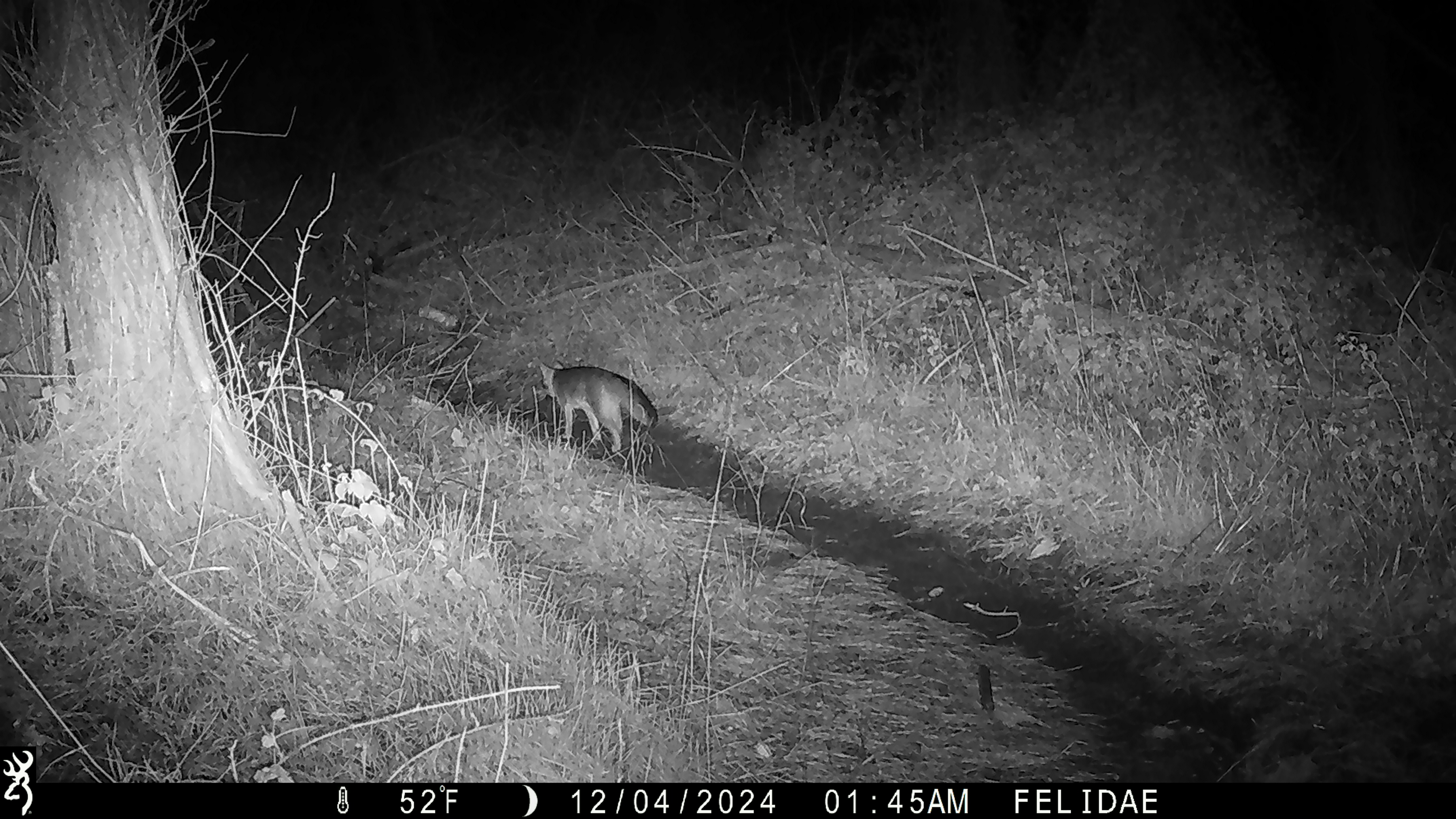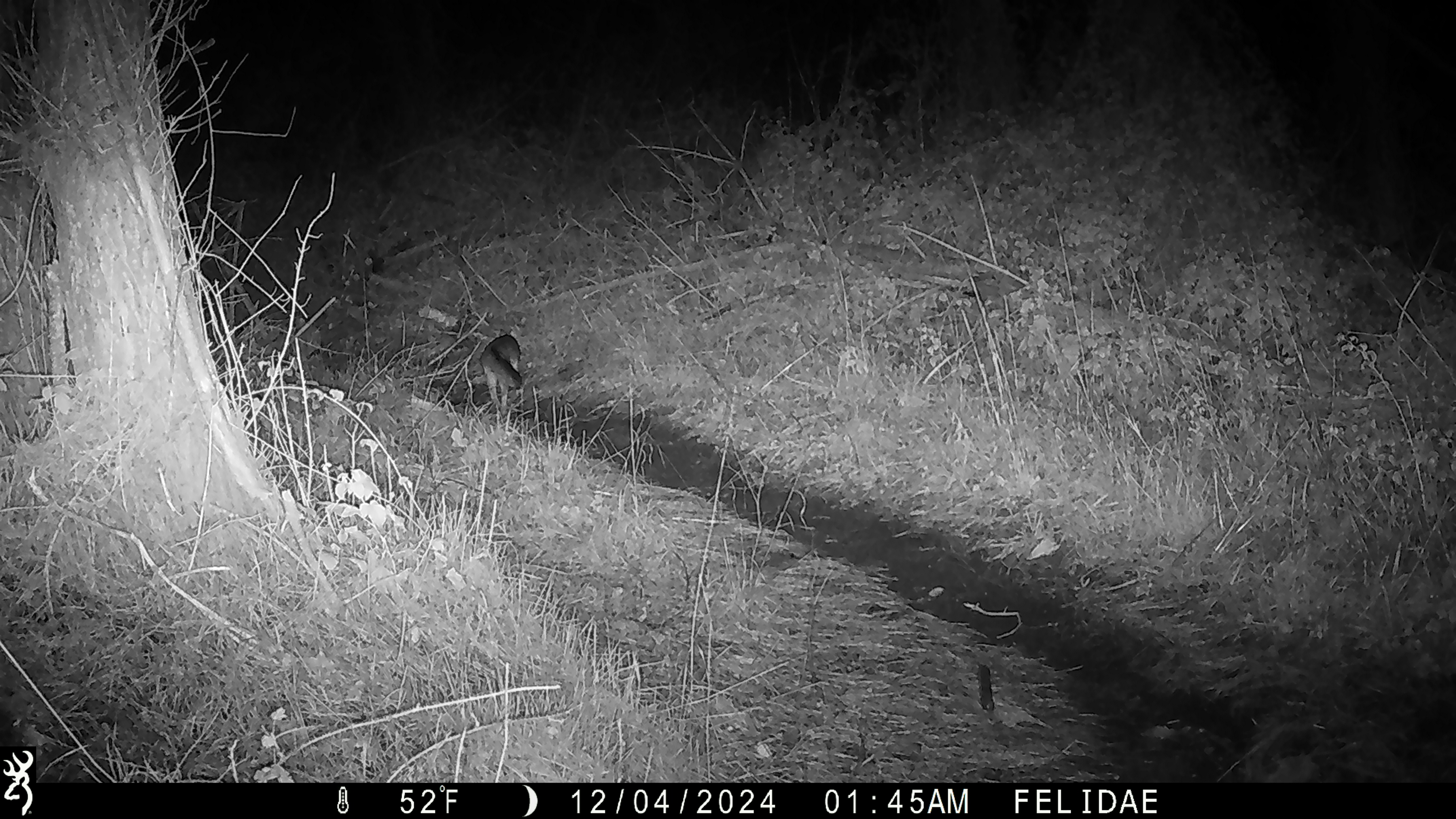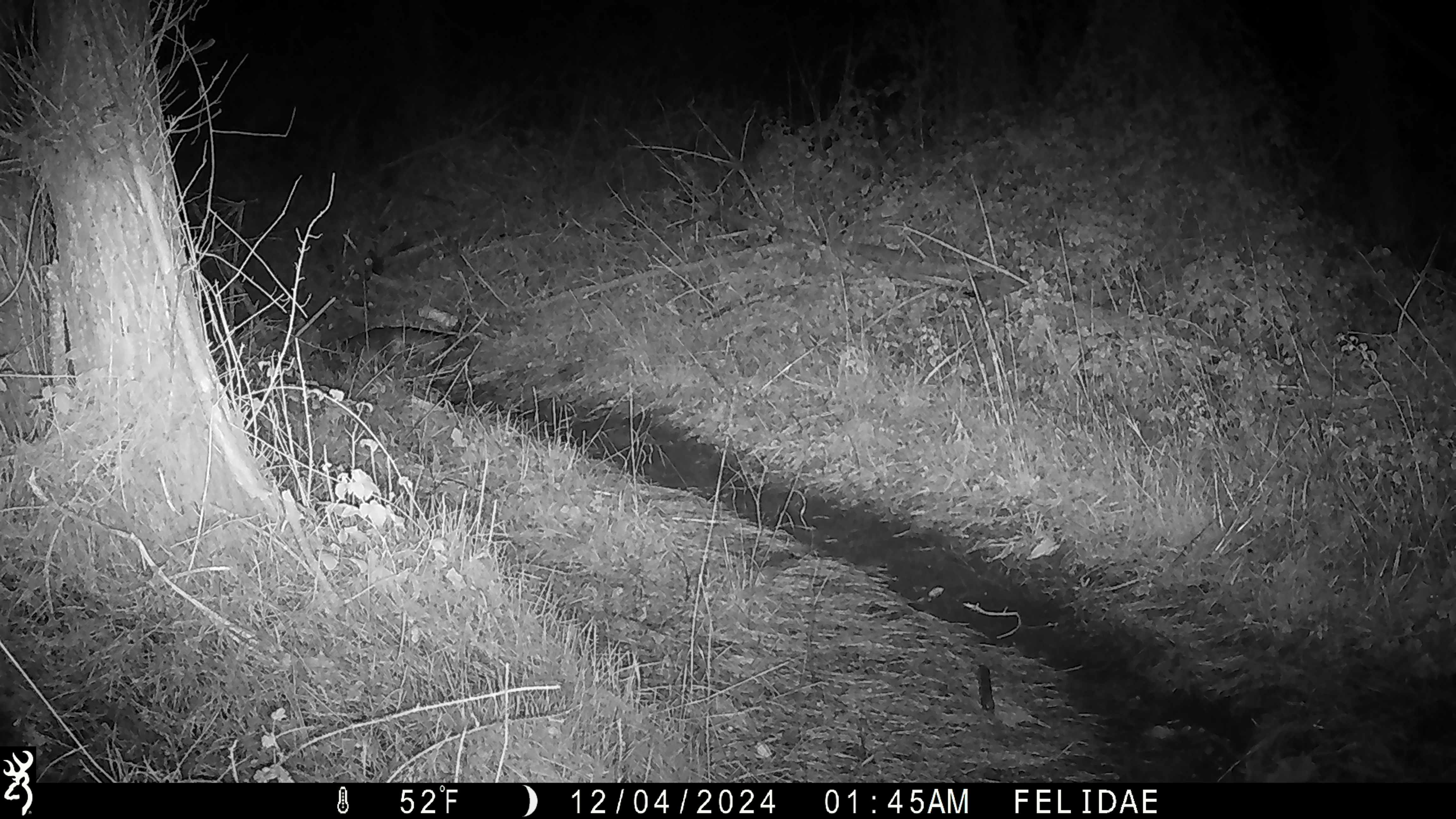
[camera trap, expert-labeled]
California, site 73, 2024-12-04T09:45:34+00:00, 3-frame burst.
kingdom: Animalia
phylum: Chordata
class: Mammalia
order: Carnivora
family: Canidae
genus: Urocyon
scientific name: Urocyon cinereoargenteus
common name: gray fox